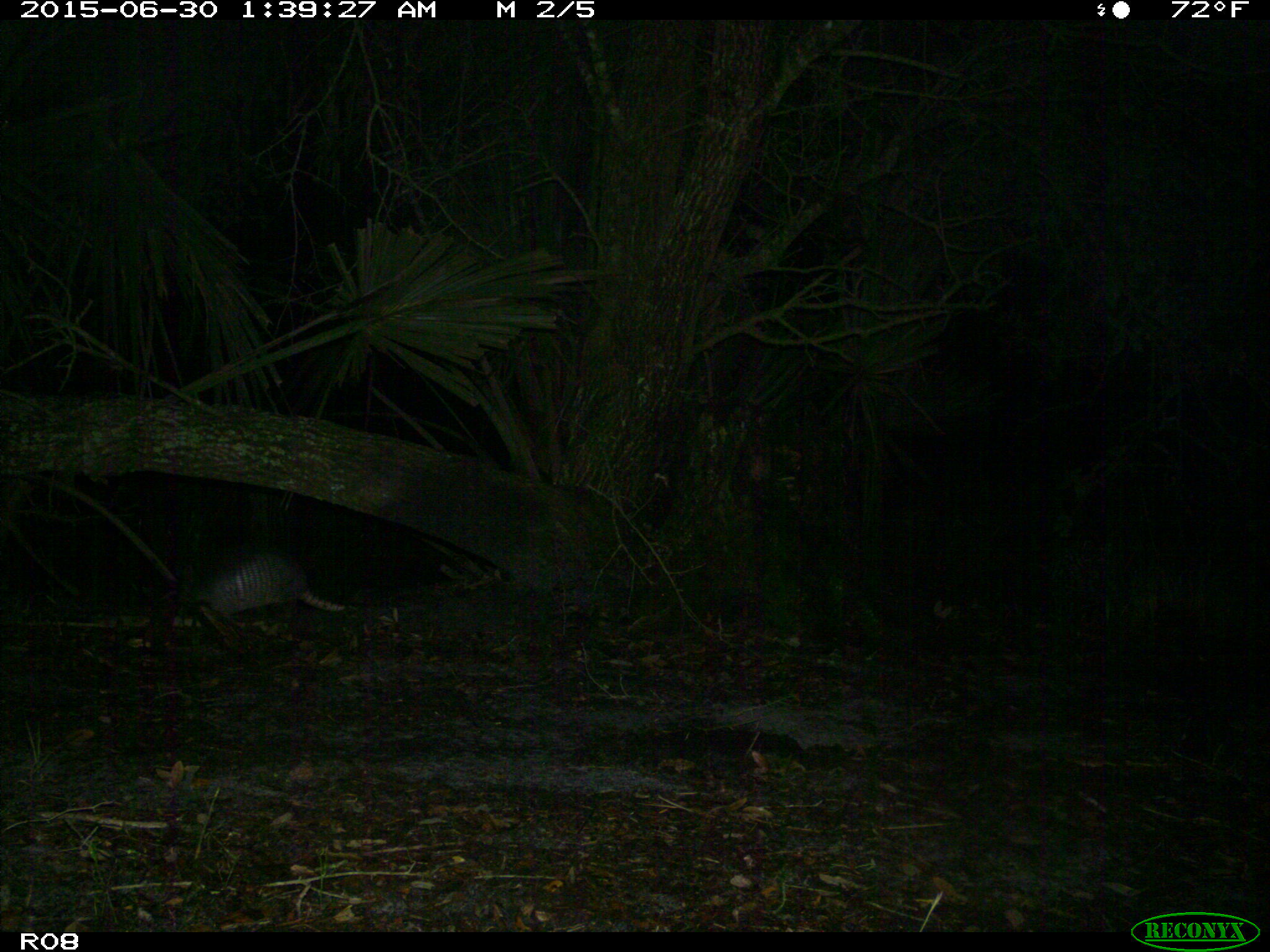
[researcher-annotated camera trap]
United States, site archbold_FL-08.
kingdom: Animalia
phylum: Chordata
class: Mammalia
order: Cingulata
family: Dasypodidae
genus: Dasypus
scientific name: Dasypus novemcinctus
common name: nine-banded armadillo